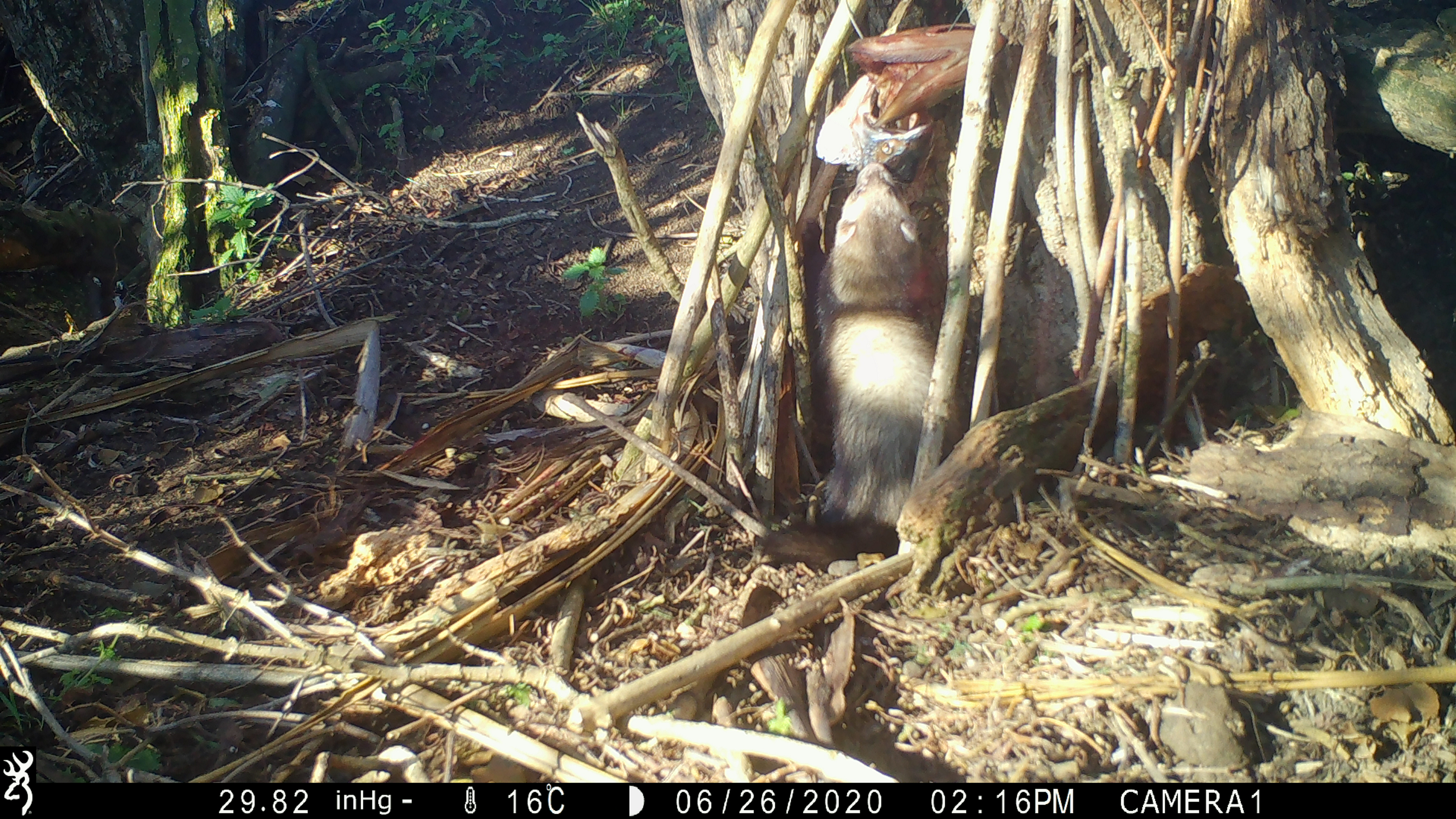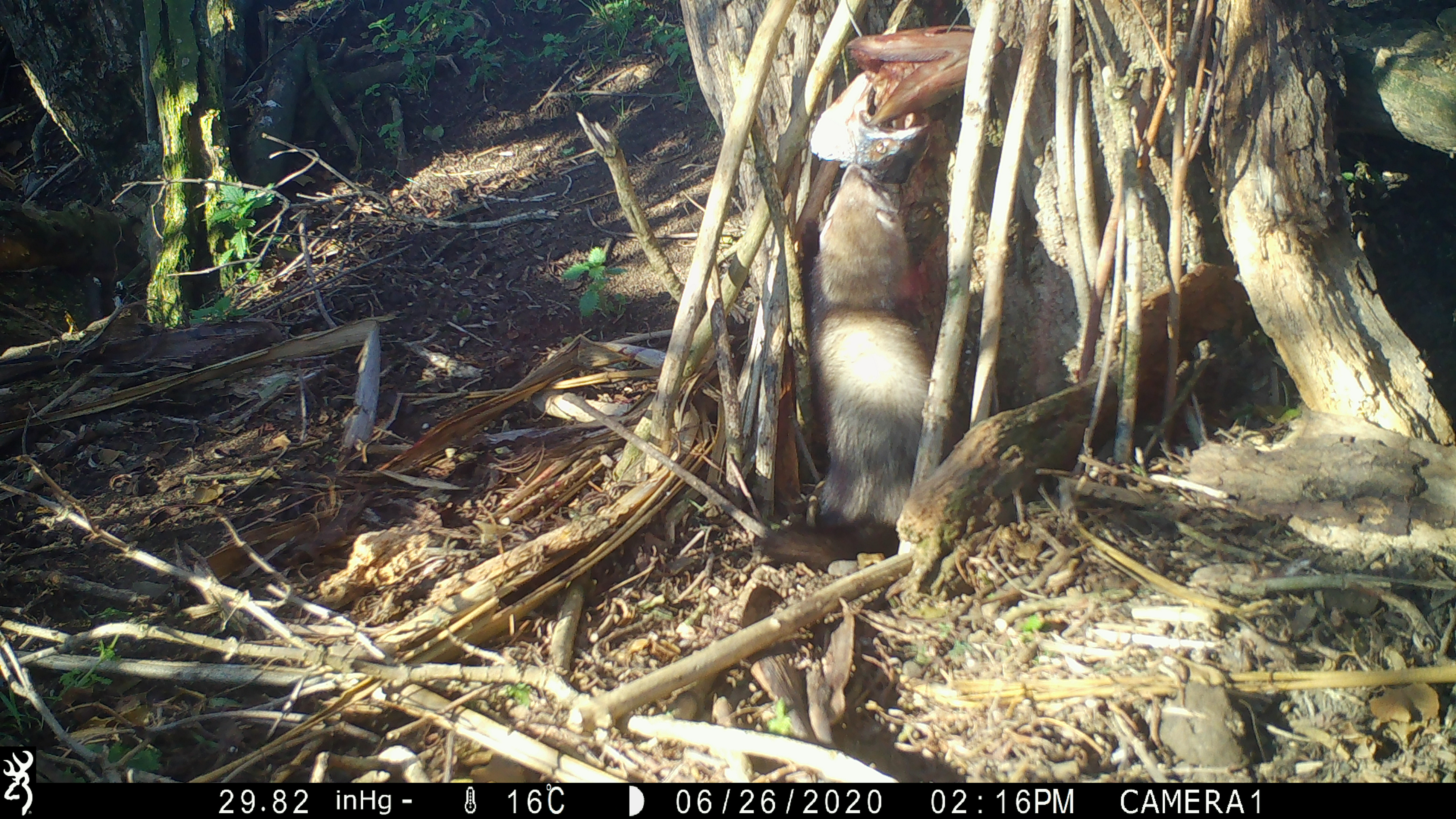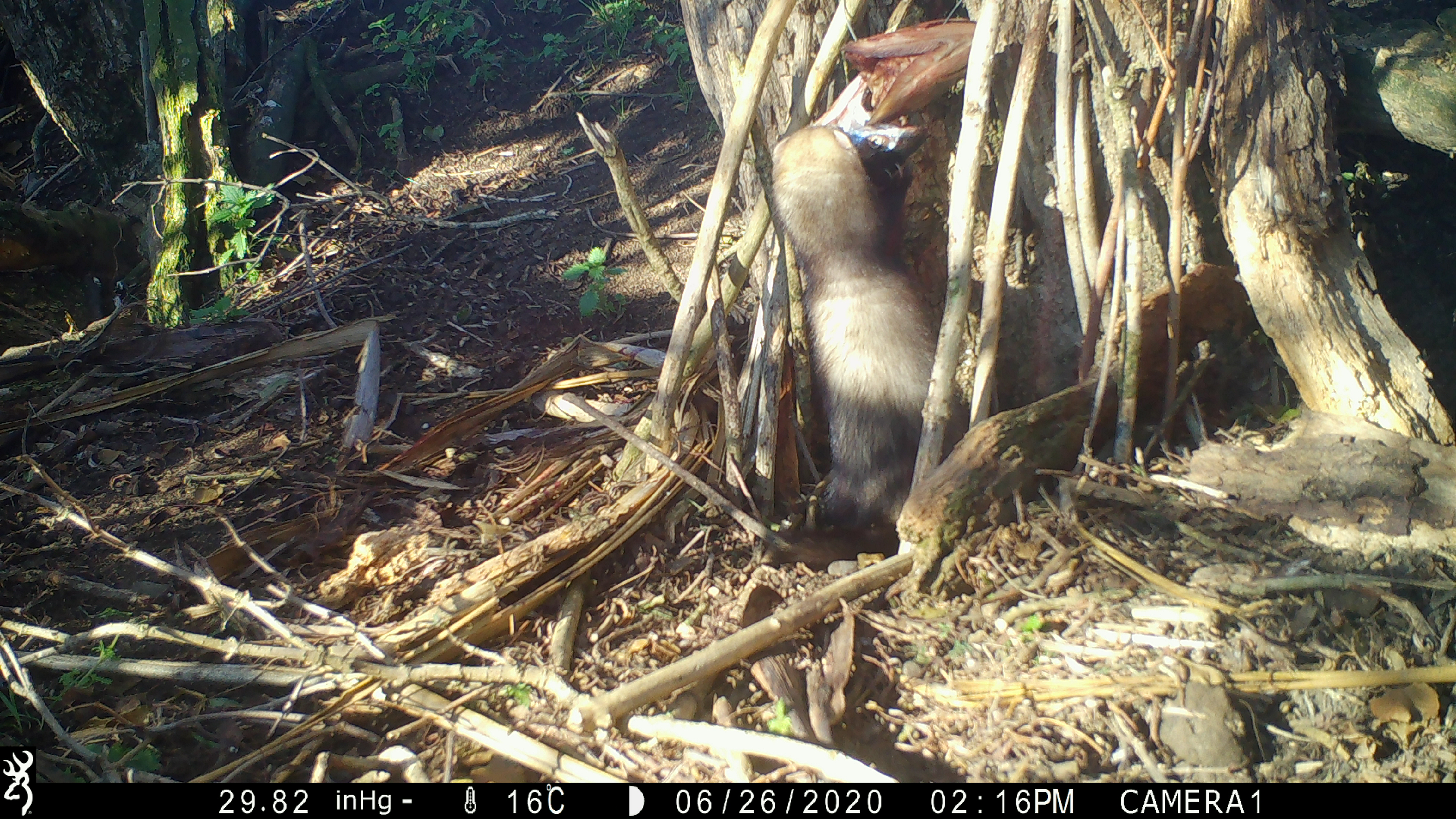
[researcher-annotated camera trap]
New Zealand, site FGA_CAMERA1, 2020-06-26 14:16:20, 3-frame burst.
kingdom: Animalia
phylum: Chordata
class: Mammalia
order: Carnivora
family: Mustelidae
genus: Mustela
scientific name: Mustela furo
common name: ferret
Ferret (Mustela furo).